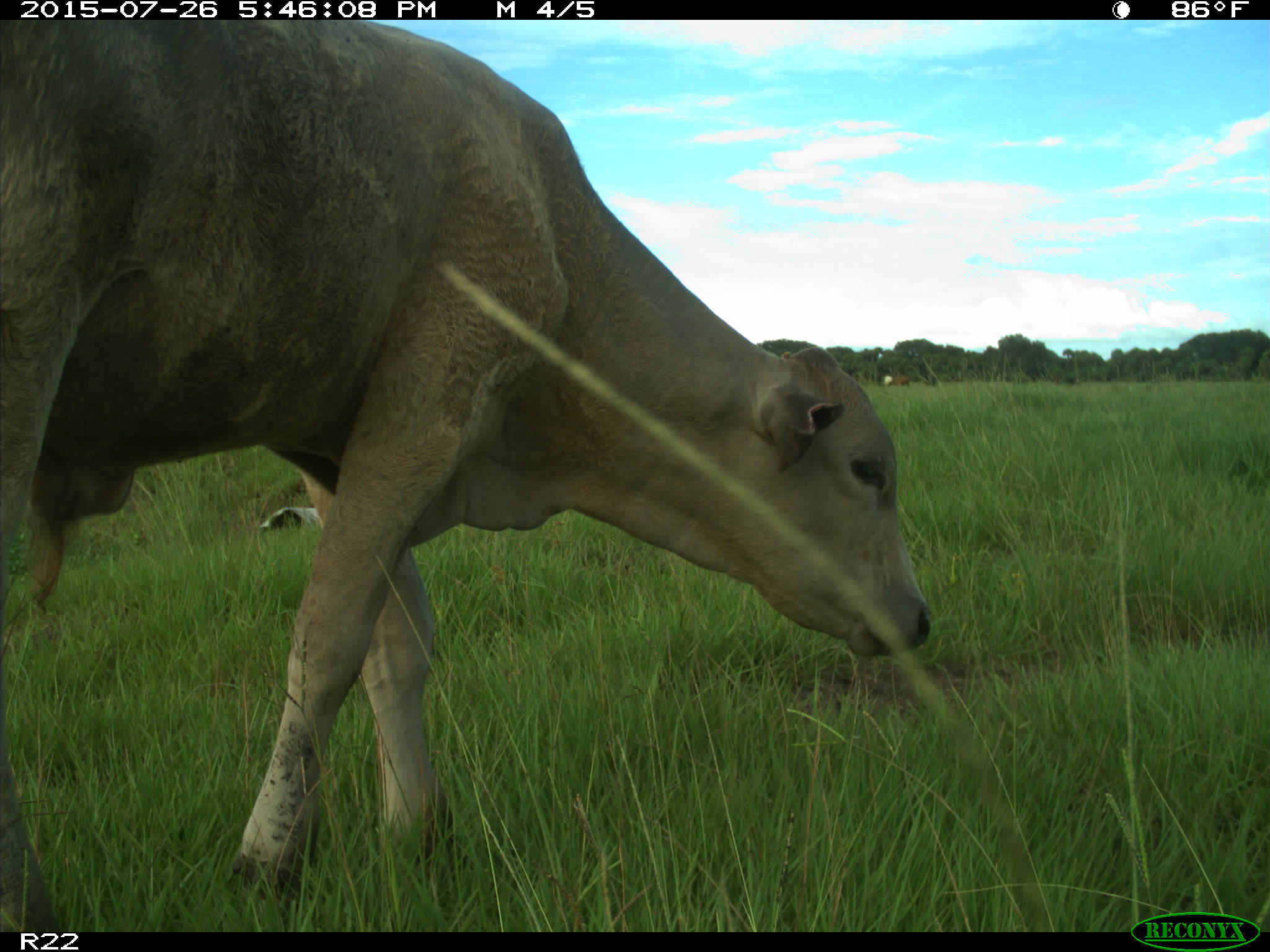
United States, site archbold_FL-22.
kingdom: Animalia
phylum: Chordata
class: Mammalia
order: Artiodactyla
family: Bovidae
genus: Bos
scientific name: Bos taurus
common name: domestic cow